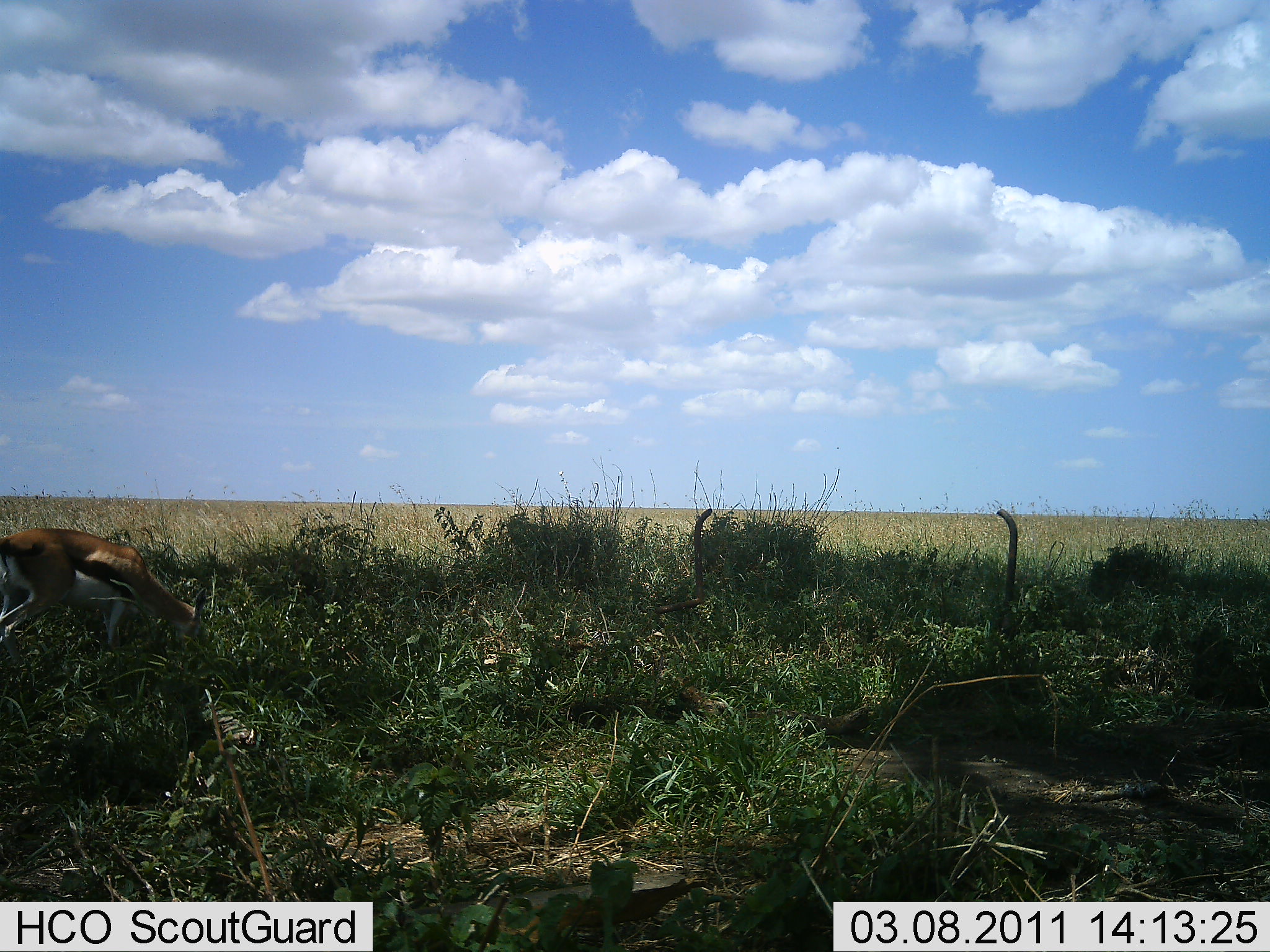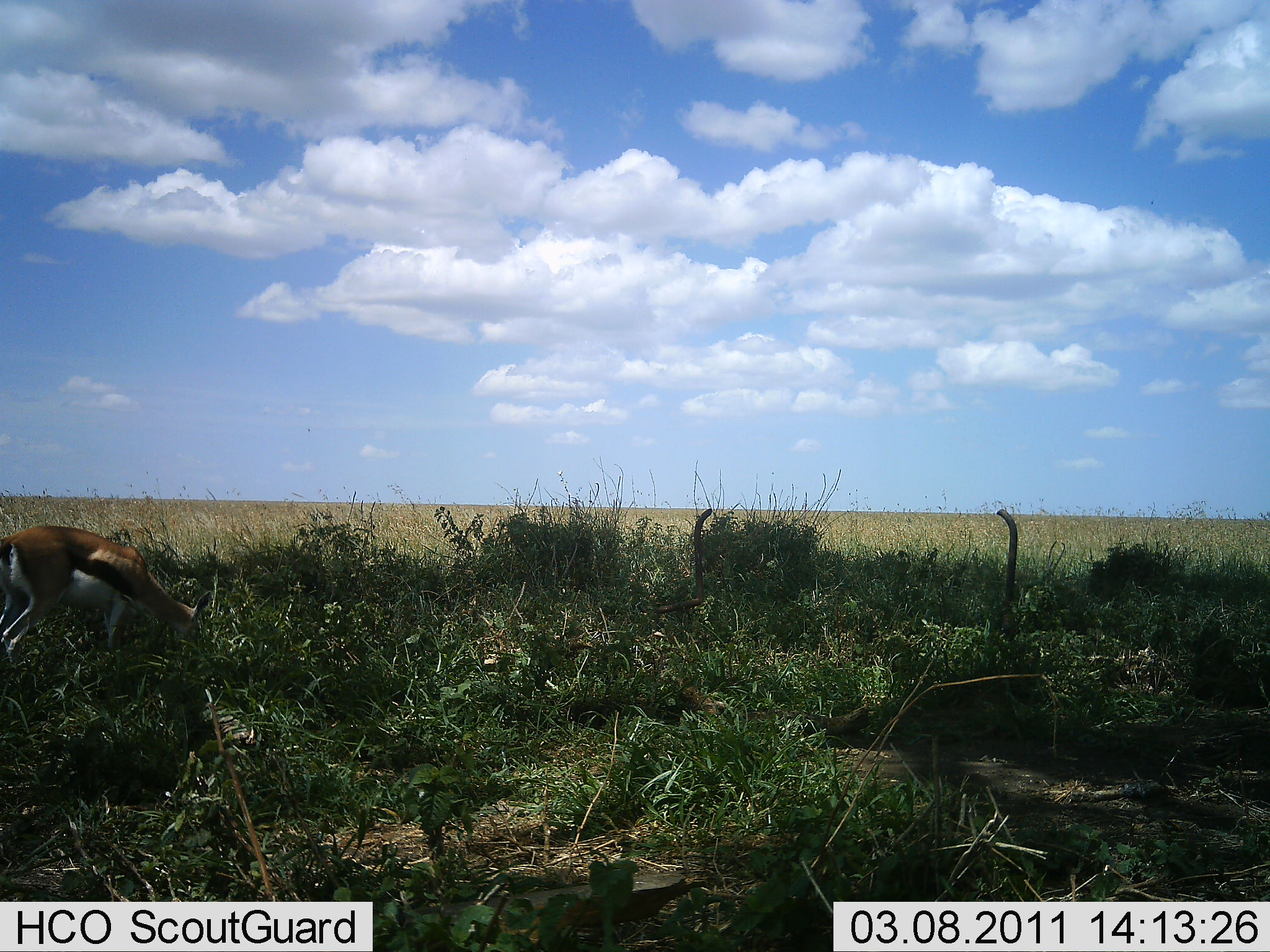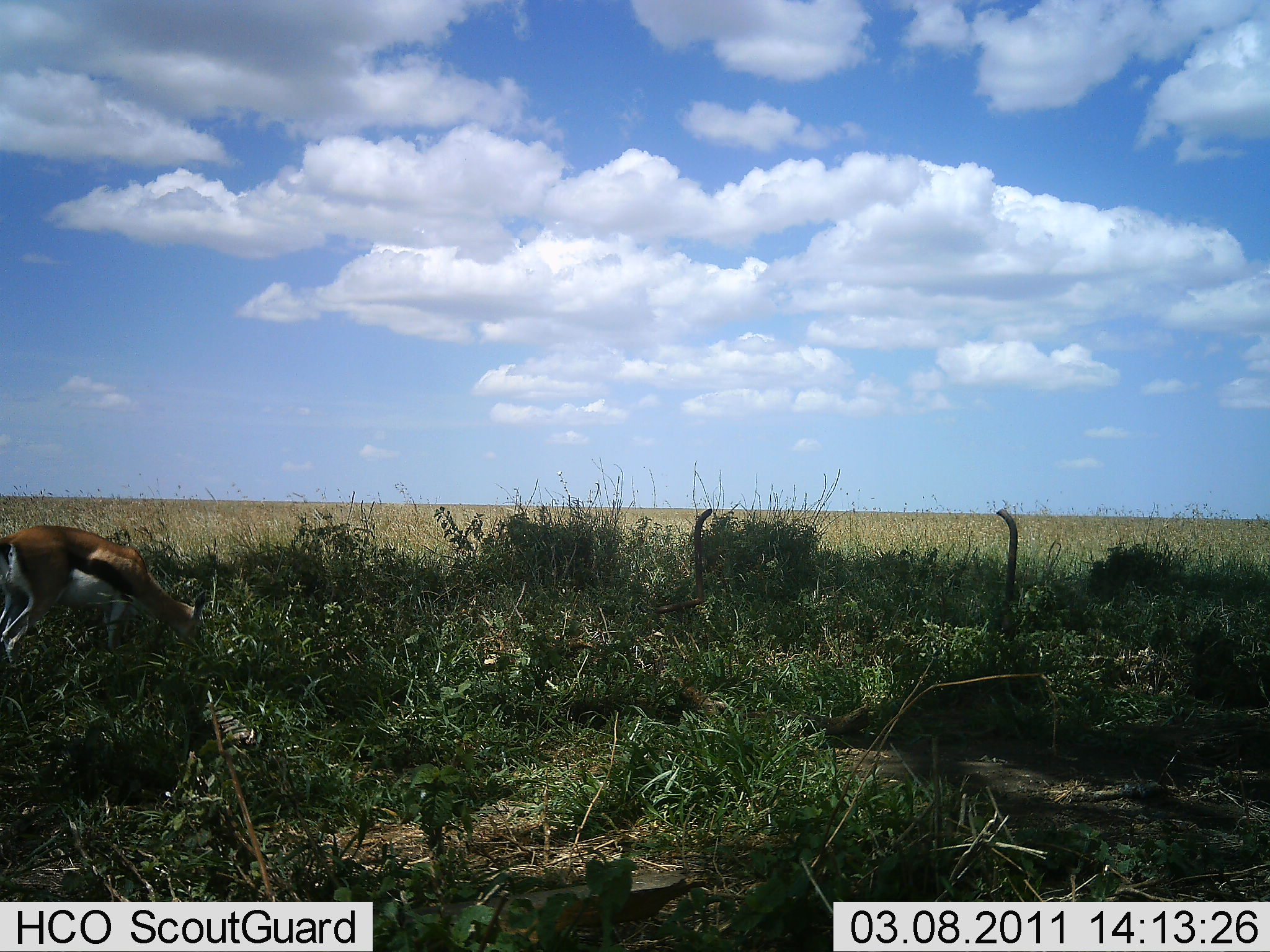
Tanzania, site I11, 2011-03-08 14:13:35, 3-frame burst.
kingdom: Animalia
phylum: Chordata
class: Mammalia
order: Artiodactyla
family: Bovidae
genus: Eudorcas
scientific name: Eudorcas thomsonii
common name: thomson's gazelle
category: gazellethomsons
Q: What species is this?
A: Gazellethomsons (thomson's gazelle) (Eudorcas thomsonii).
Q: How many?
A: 1.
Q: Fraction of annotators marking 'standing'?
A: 25%.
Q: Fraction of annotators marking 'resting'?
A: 0%.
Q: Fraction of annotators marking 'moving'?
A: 0%.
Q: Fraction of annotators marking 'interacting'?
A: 0%.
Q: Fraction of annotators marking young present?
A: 0%.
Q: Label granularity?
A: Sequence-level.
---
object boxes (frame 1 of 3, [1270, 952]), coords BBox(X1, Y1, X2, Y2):
animal: BBox(0, 528, 206, 665)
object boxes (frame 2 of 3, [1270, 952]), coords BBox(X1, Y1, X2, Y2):
animal: BBox(0, 525, 210, 666)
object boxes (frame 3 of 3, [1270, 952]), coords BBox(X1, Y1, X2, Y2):
animal: BBox(1, 526, 210, 664)